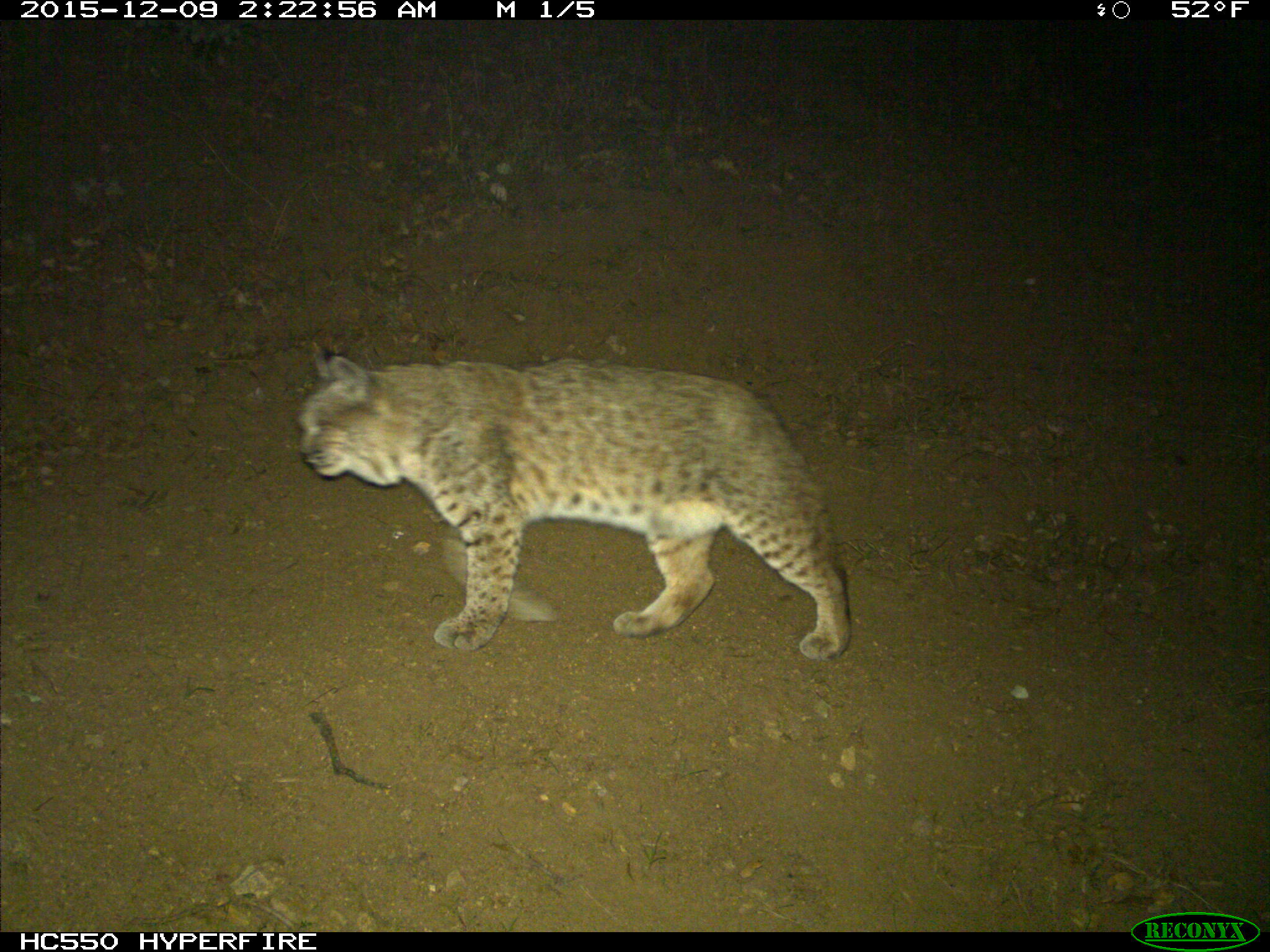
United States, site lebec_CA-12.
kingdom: Animalia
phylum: Chordata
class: Mammalia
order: Carnivora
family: Felidae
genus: Lynx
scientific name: Lynx rufus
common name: bobcat